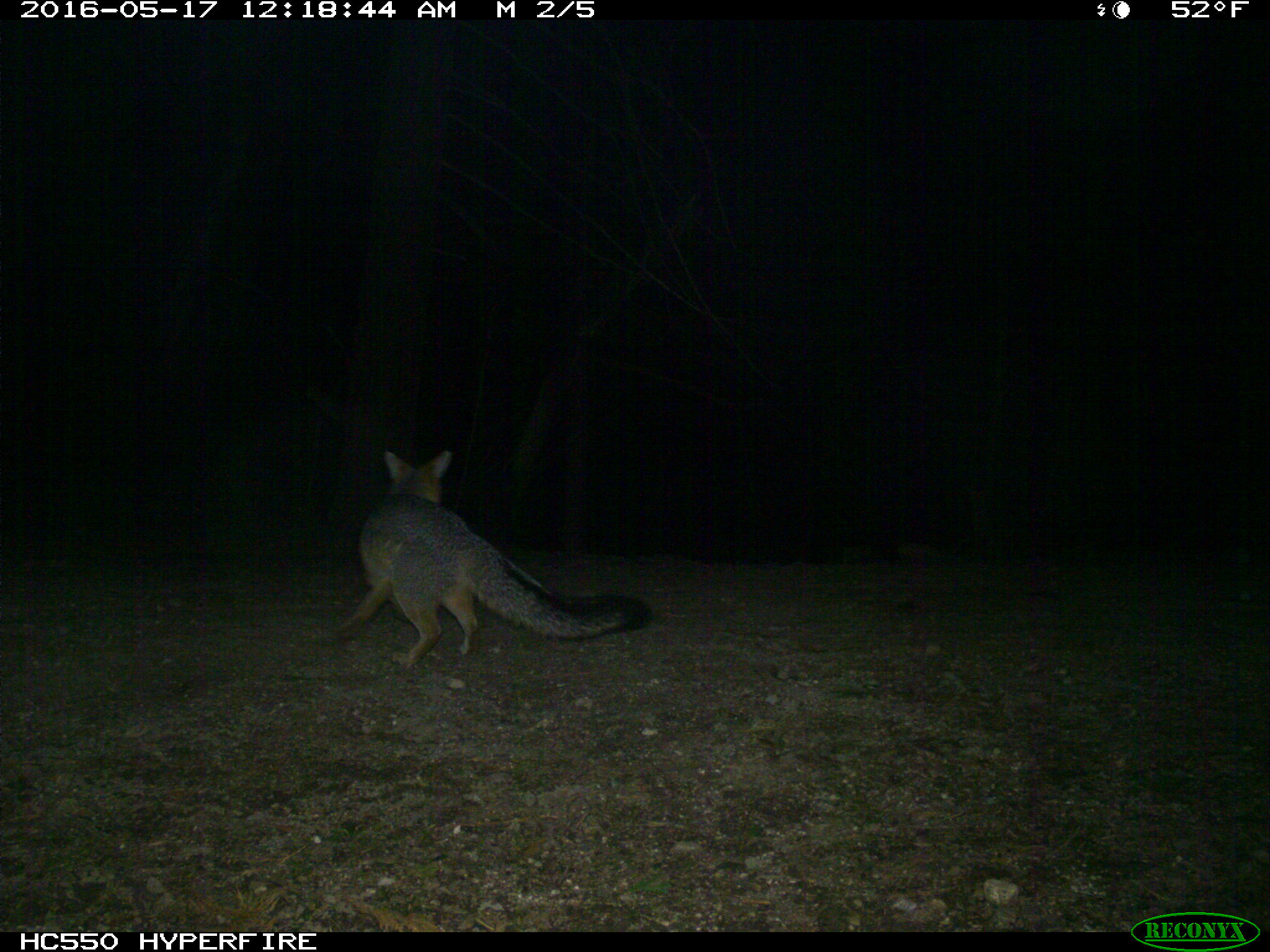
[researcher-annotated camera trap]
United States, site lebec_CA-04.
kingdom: Animalia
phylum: Chordata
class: Mammalia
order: Carnivora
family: Canidae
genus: Urocyon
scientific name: Urocyon cinereoargenteus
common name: gray fox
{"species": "Urocyon cinereoargenteus (gray fox)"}